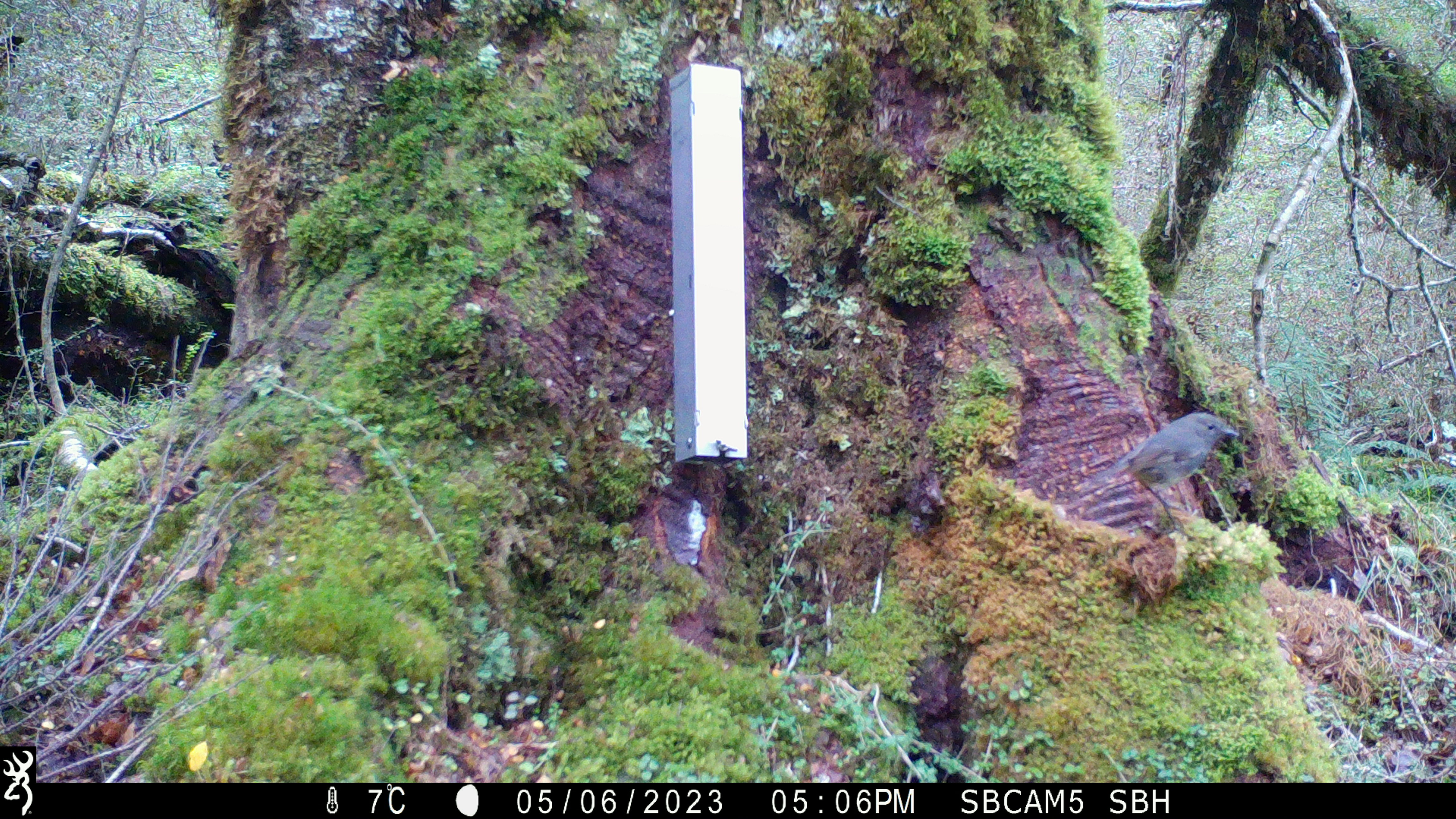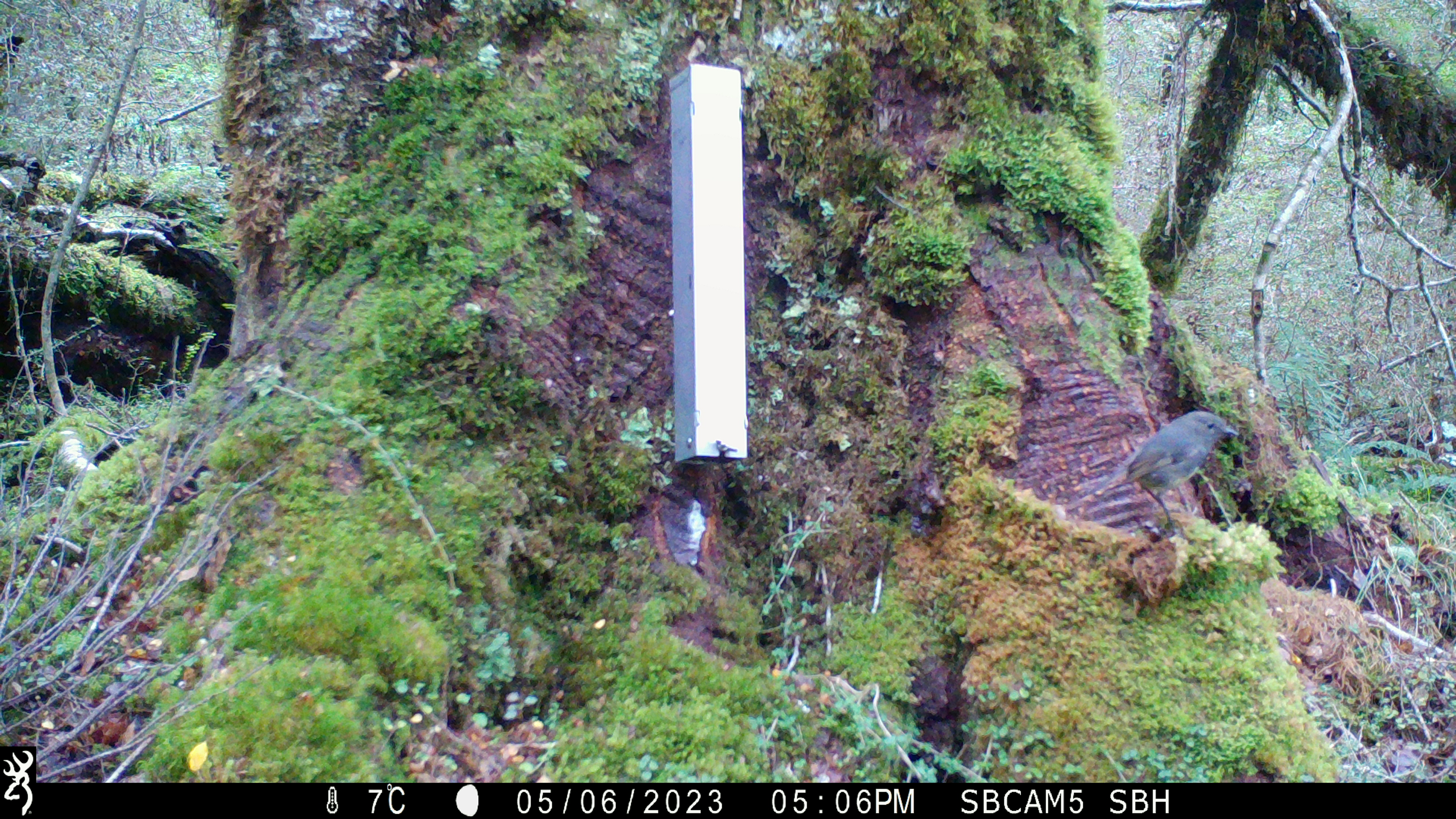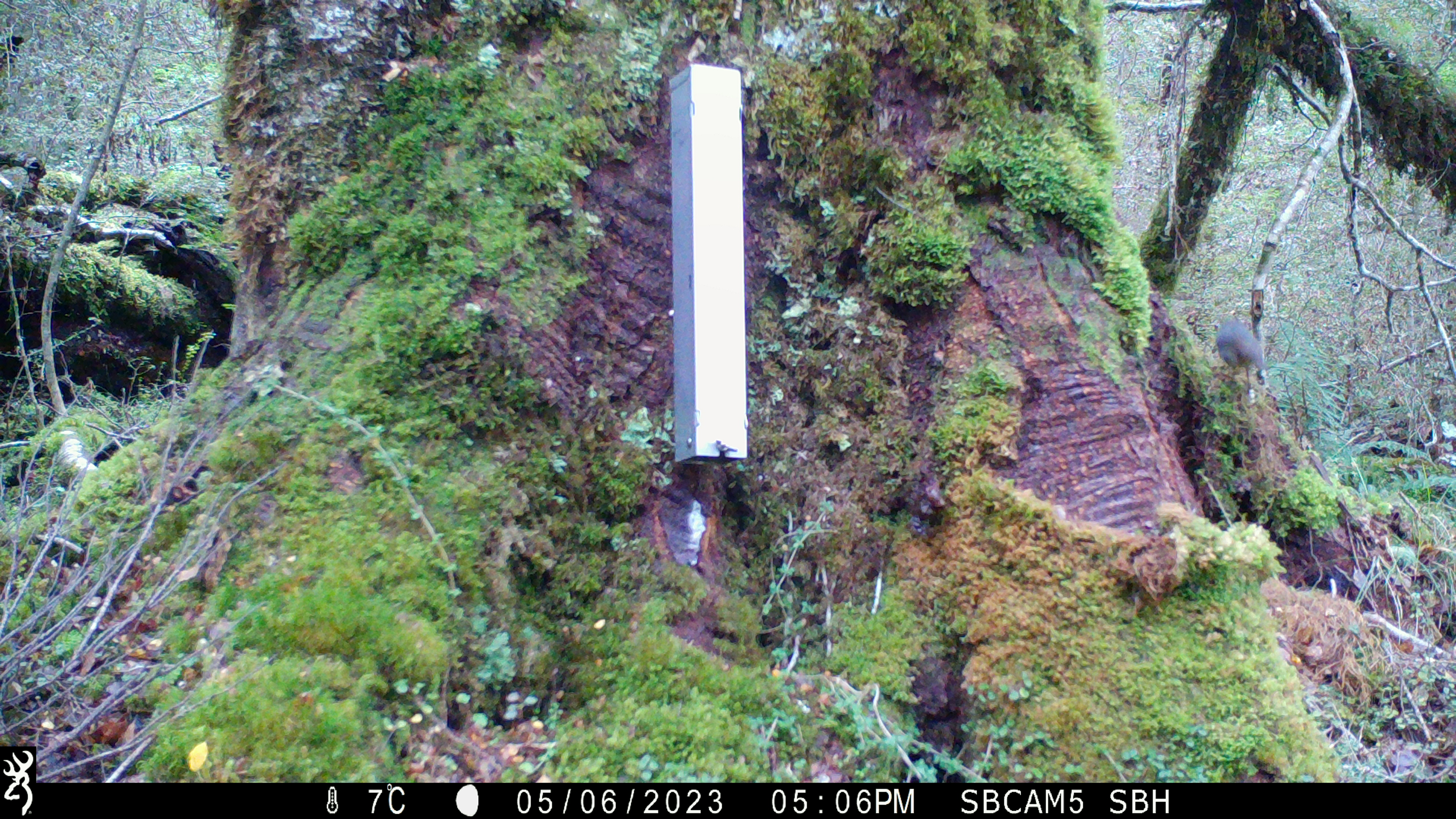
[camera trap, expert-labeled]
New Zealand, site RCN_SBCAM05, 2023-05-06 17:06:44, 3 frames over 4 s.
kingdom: Animalia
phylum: Chordata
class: Aves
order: Passeriformes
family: Petroicidae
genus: Petroica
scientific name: Petroica australis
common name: new zealand robin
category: robin